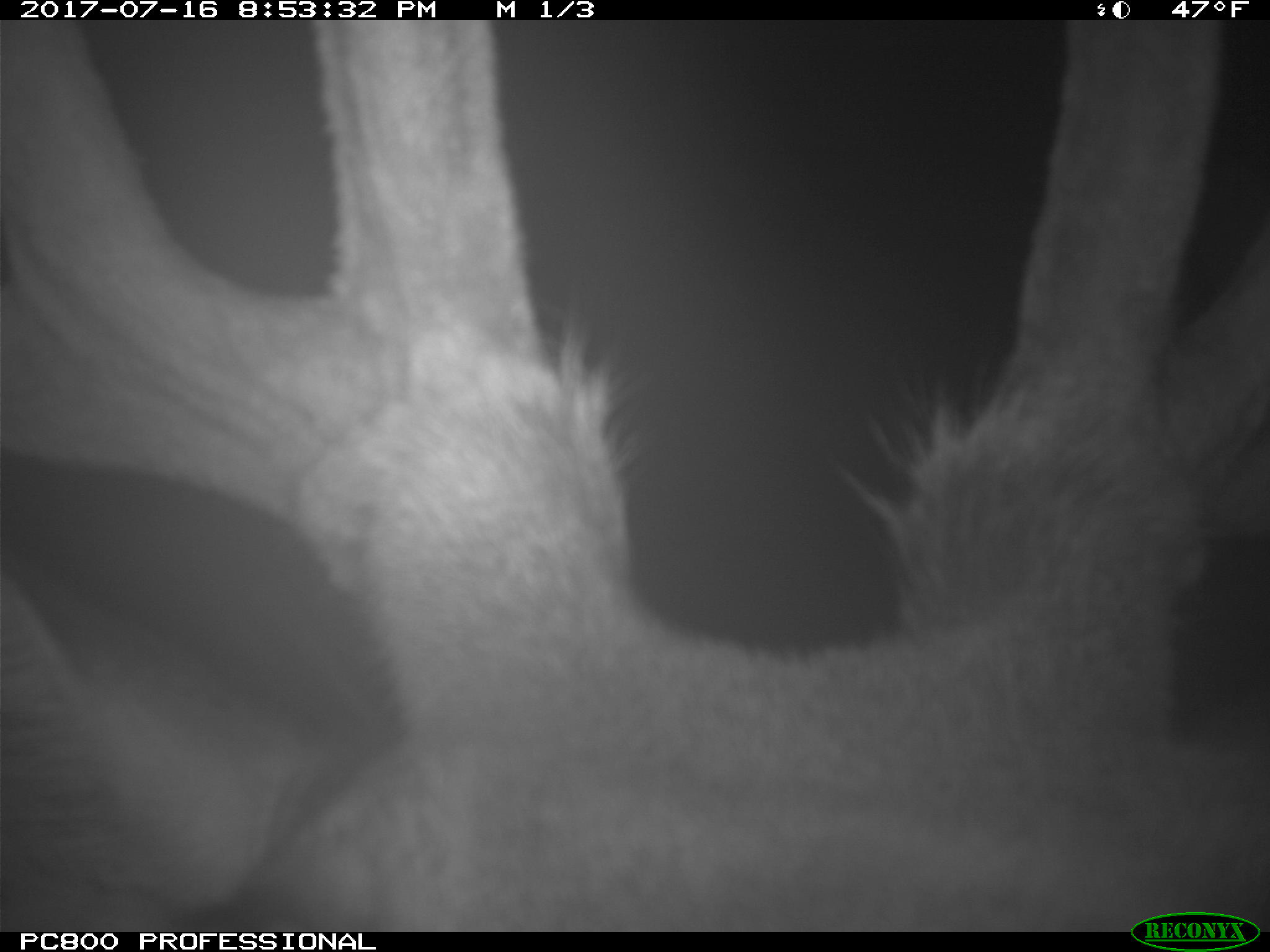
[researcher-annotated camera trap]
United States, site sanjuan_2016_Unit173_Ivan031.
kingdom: Animalia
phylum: Chordata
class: Mammalia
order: Artiodactyla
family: Cervidae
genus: Cervus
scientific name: Cervus elaphus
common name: red deer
Cervus elaphus (red deer).